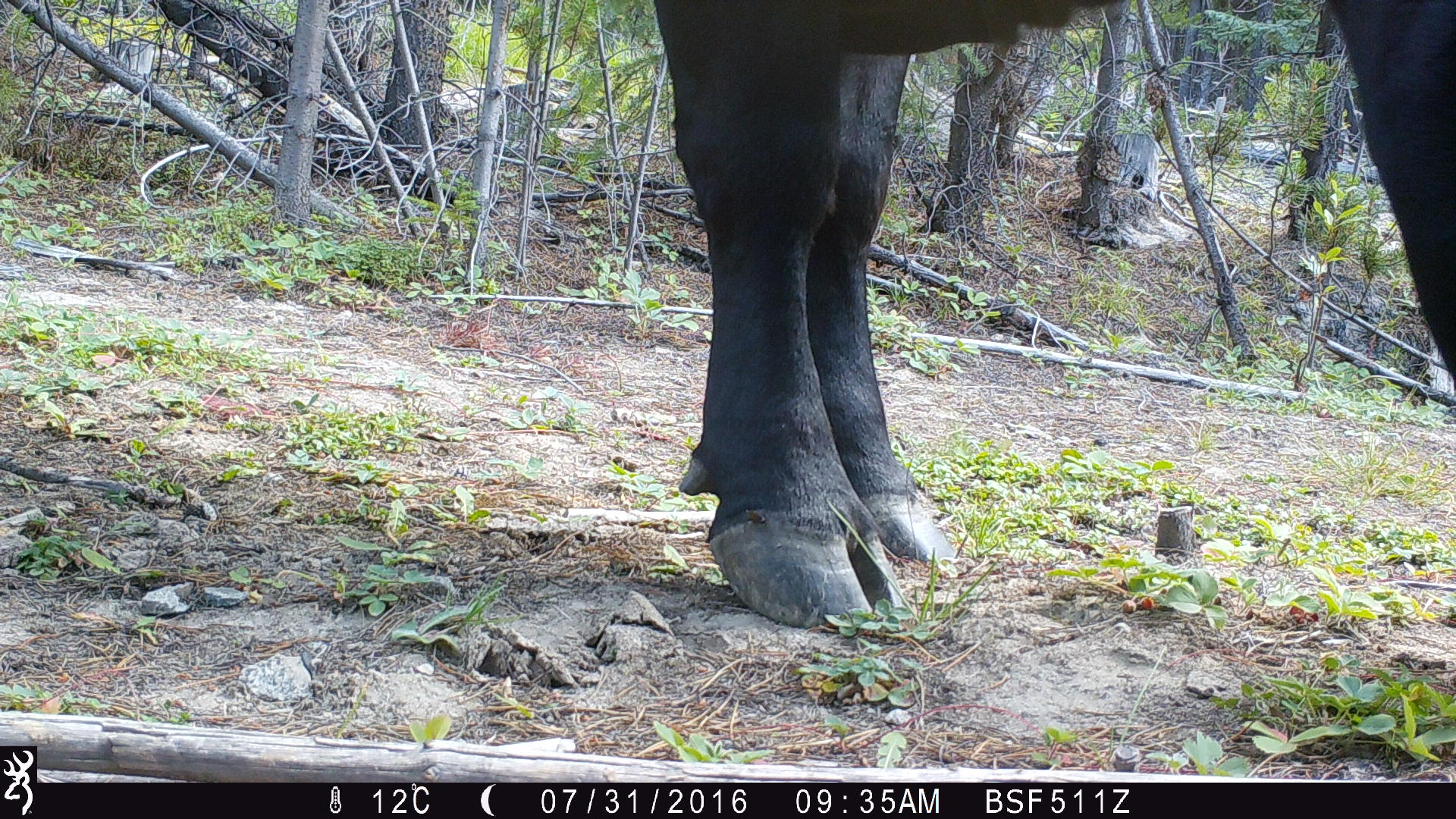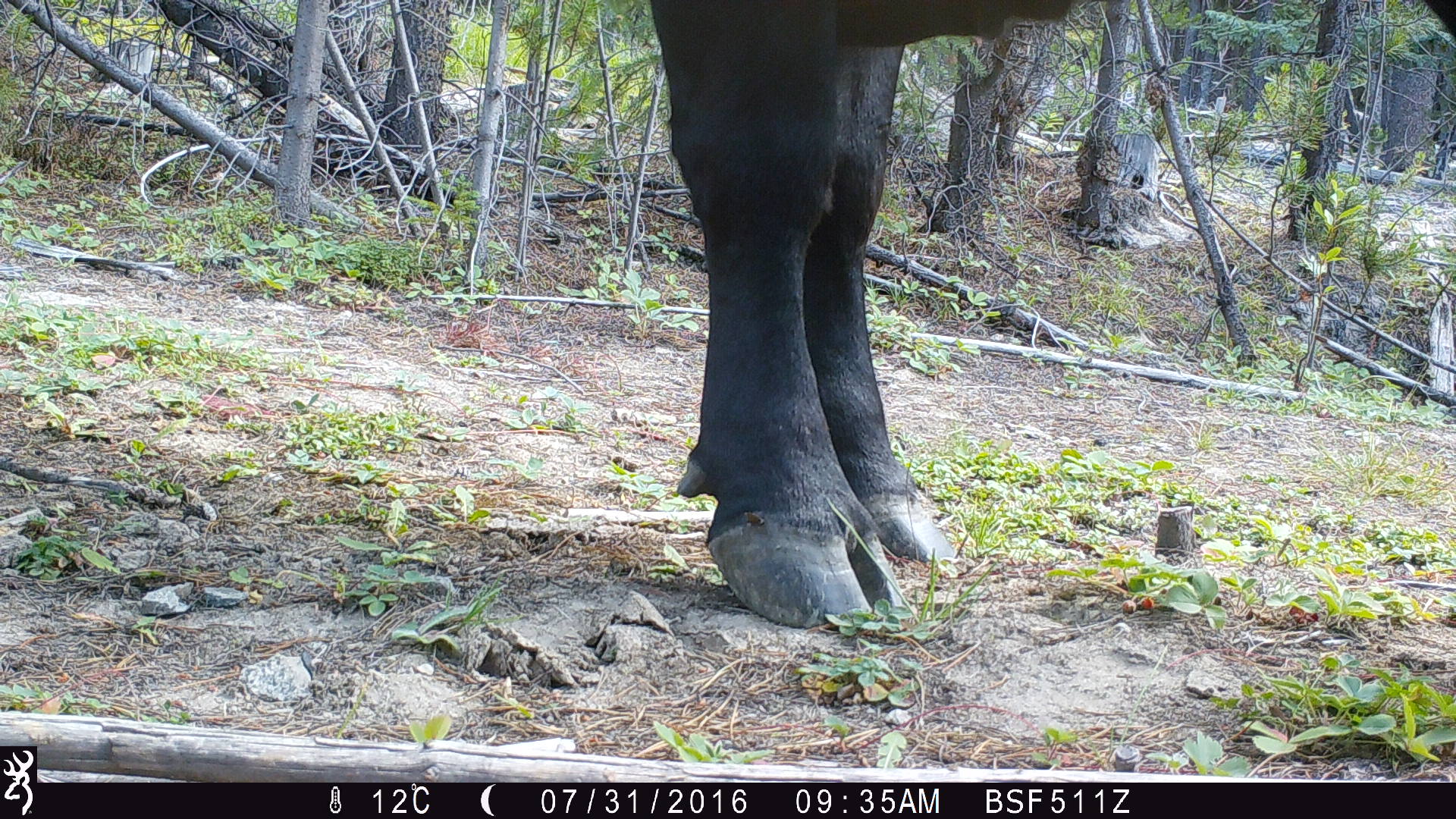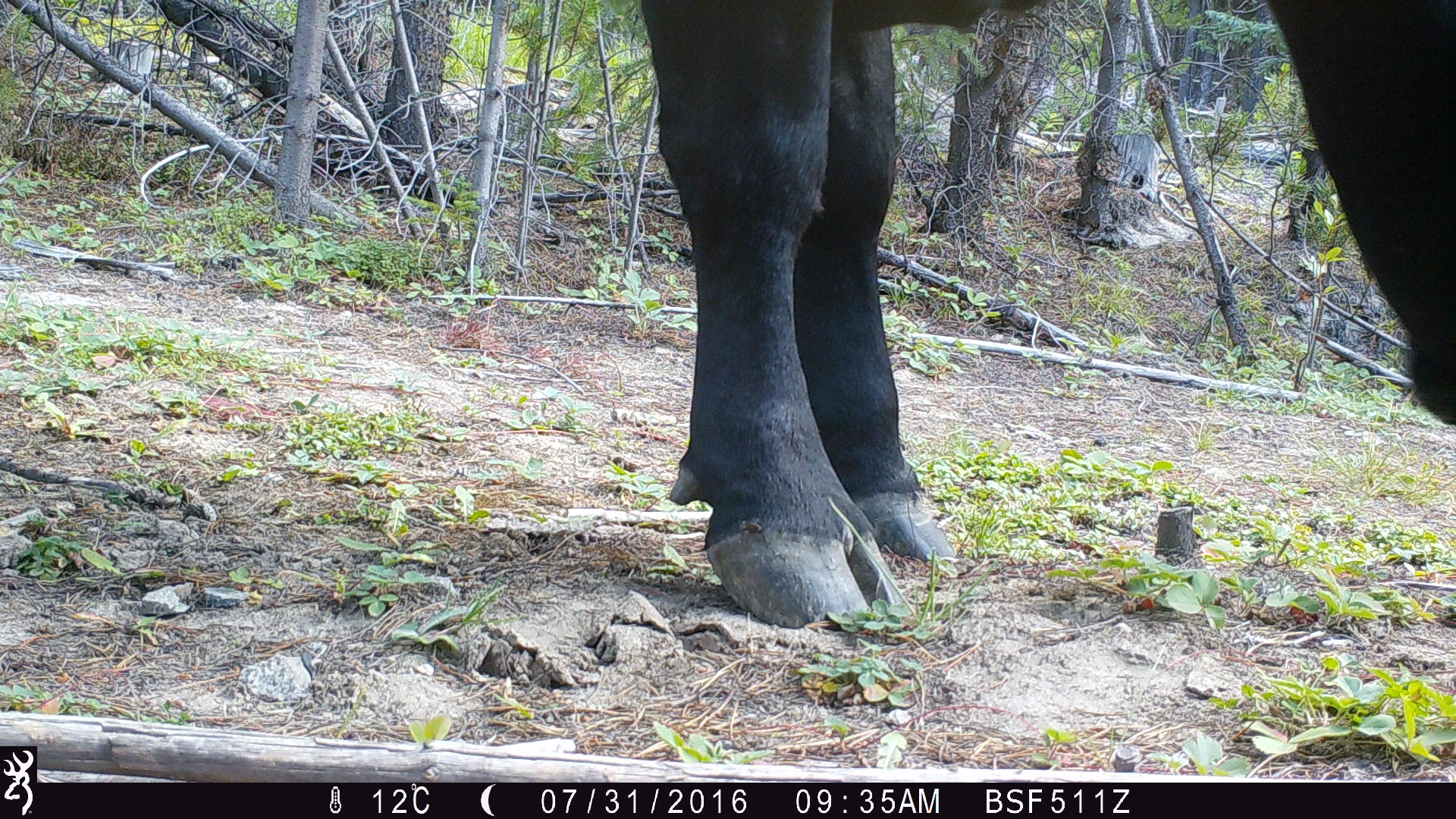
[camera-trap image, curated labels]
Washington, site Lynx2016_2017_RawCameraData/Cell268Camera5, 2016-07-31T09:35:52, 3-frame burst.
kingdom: Animalia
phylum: Chordata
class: Mammalia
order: Artiodactyla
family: Bovidae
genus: Bos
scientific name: Bos taurus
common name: domestic cattle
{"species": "domestic cattle (Bos taurus)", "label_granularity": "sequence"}